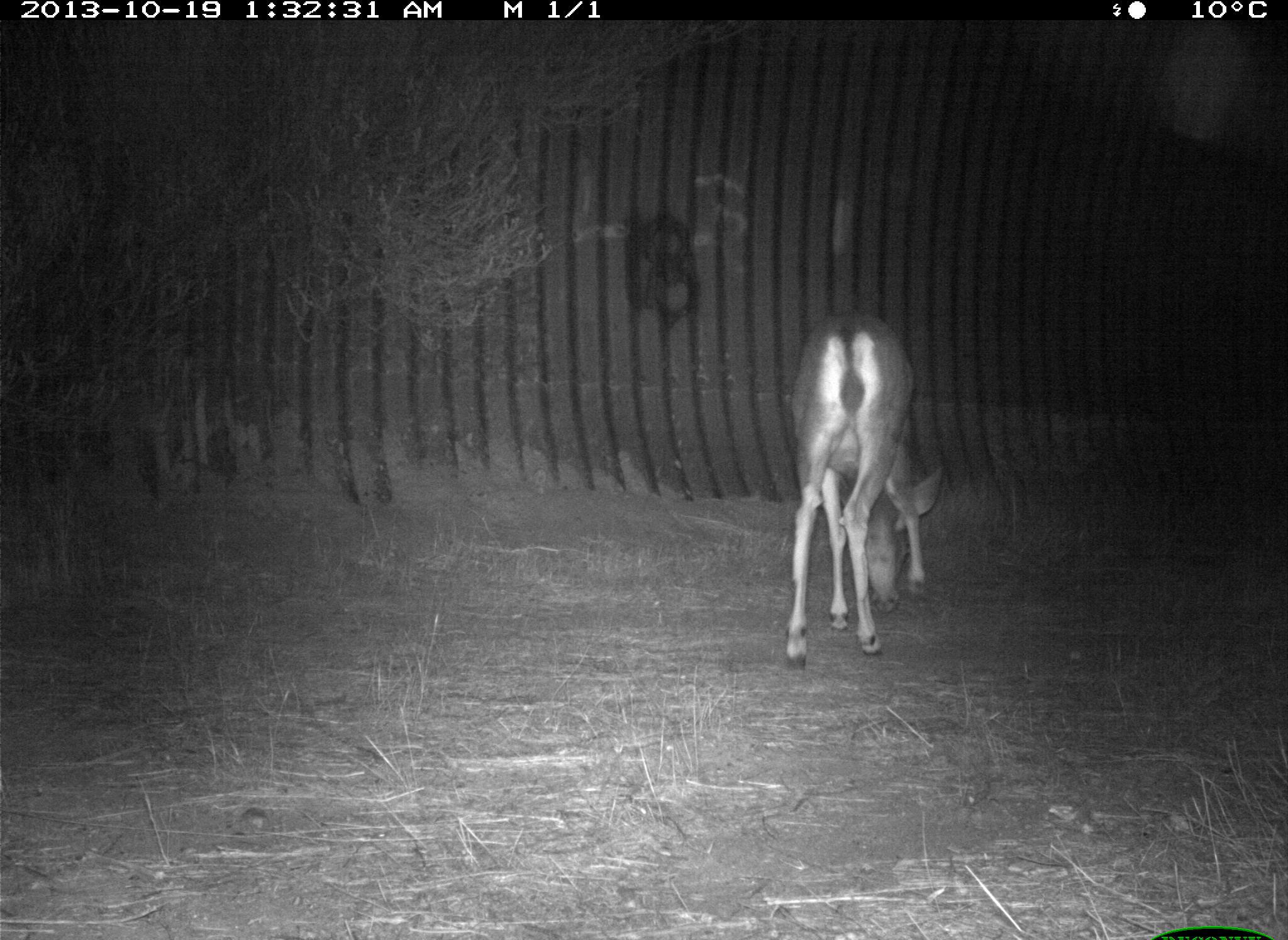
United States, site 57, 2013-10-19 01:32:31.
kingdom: Animalia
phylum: Chordata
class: Mammalia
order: Artiodactyla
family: Cervidae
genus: Odocoileus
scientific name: Odocoileus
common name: deer